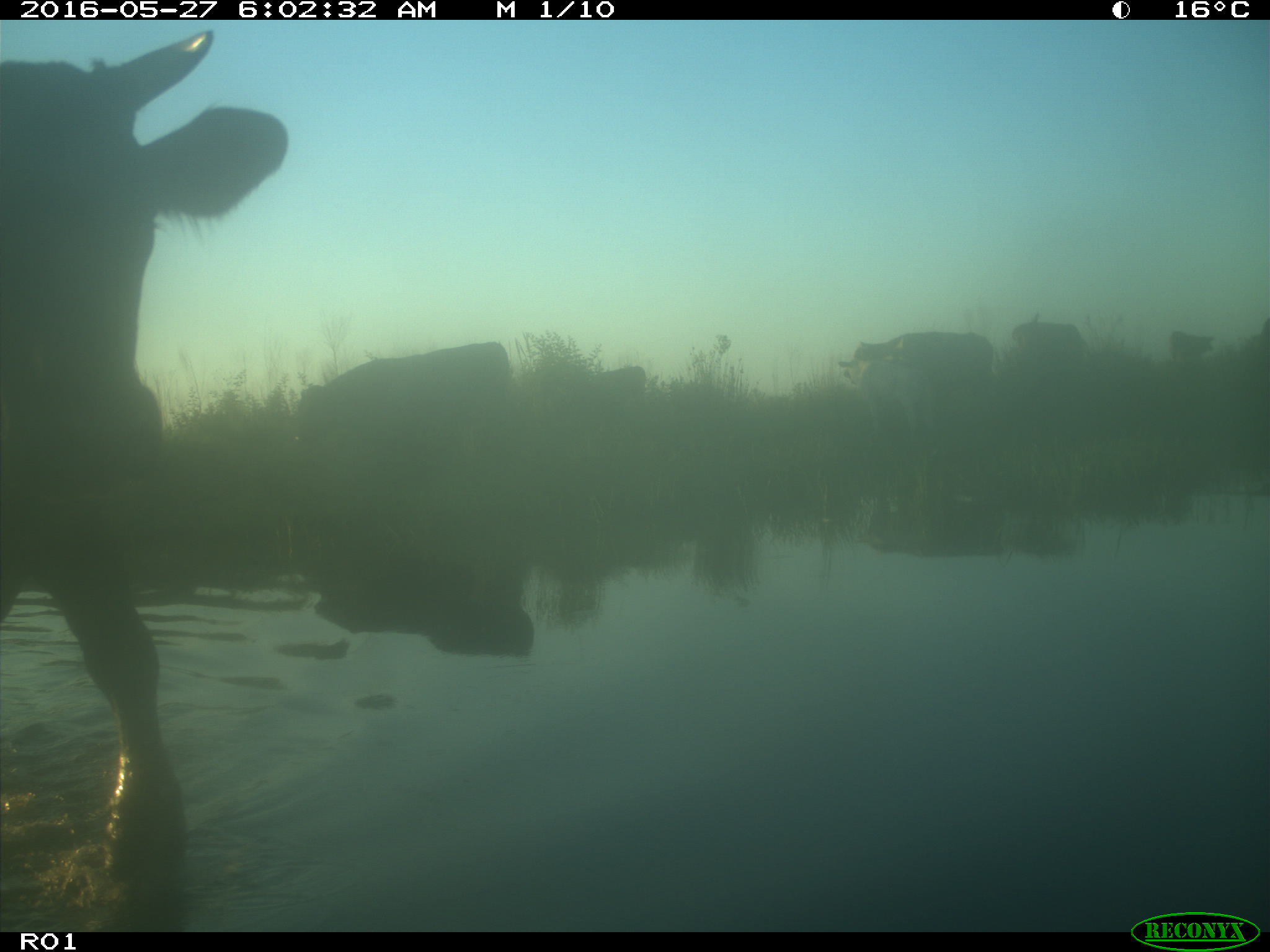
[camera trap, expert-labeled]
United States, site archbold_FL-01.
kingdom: Animalia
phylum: Chordata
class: Mammalia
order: Artiodactyla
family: Bovidae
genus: Bos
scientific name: Bos taurus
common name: domestic cow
Bos taurus (domestic cow).